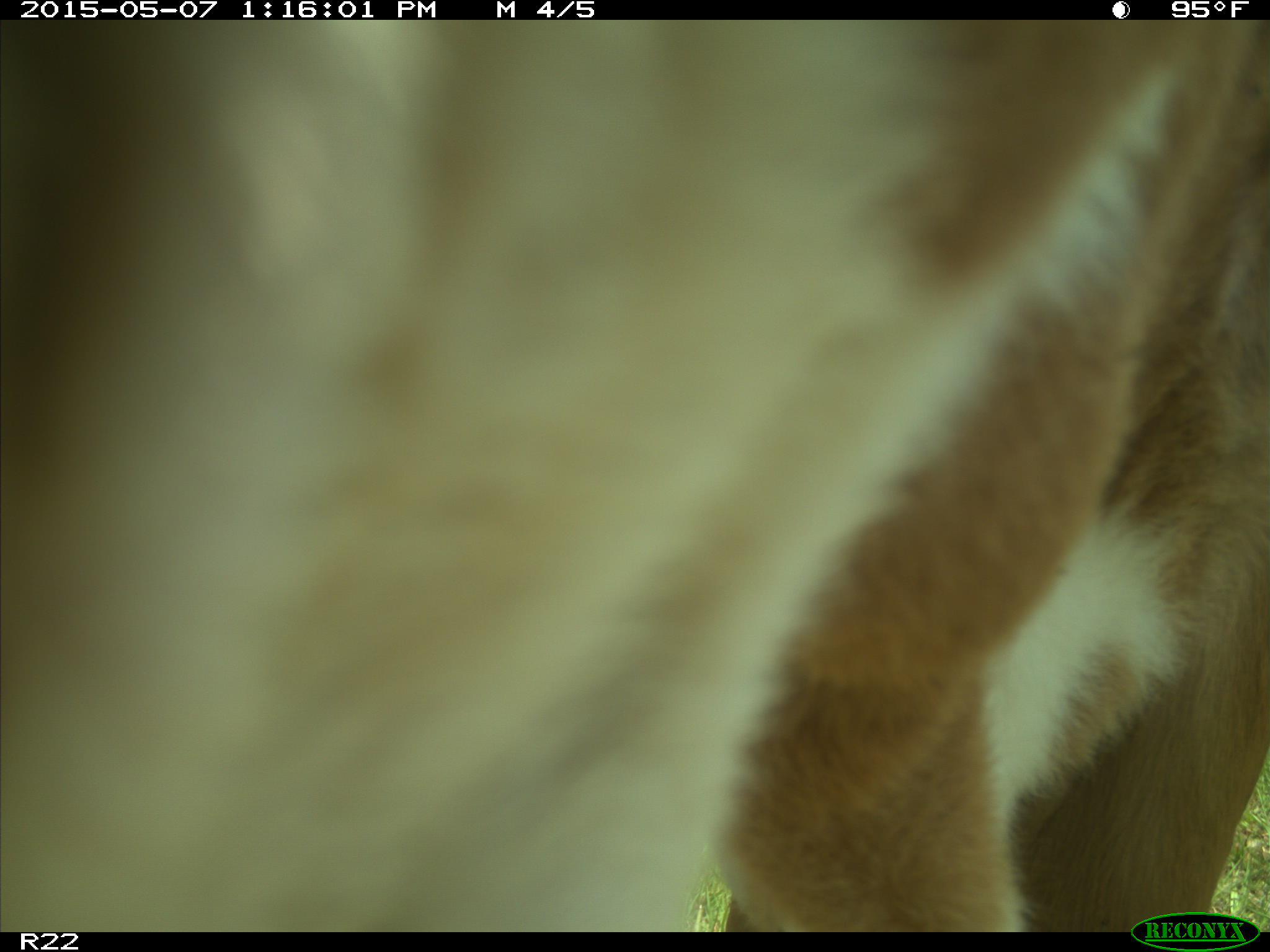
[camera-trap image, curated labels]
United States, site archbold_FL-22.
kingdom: Animalia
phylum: Chordata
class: Mammalia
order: Artiodactyla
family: Bovidae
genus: Bos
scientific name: Bos taurus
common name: domestic cow